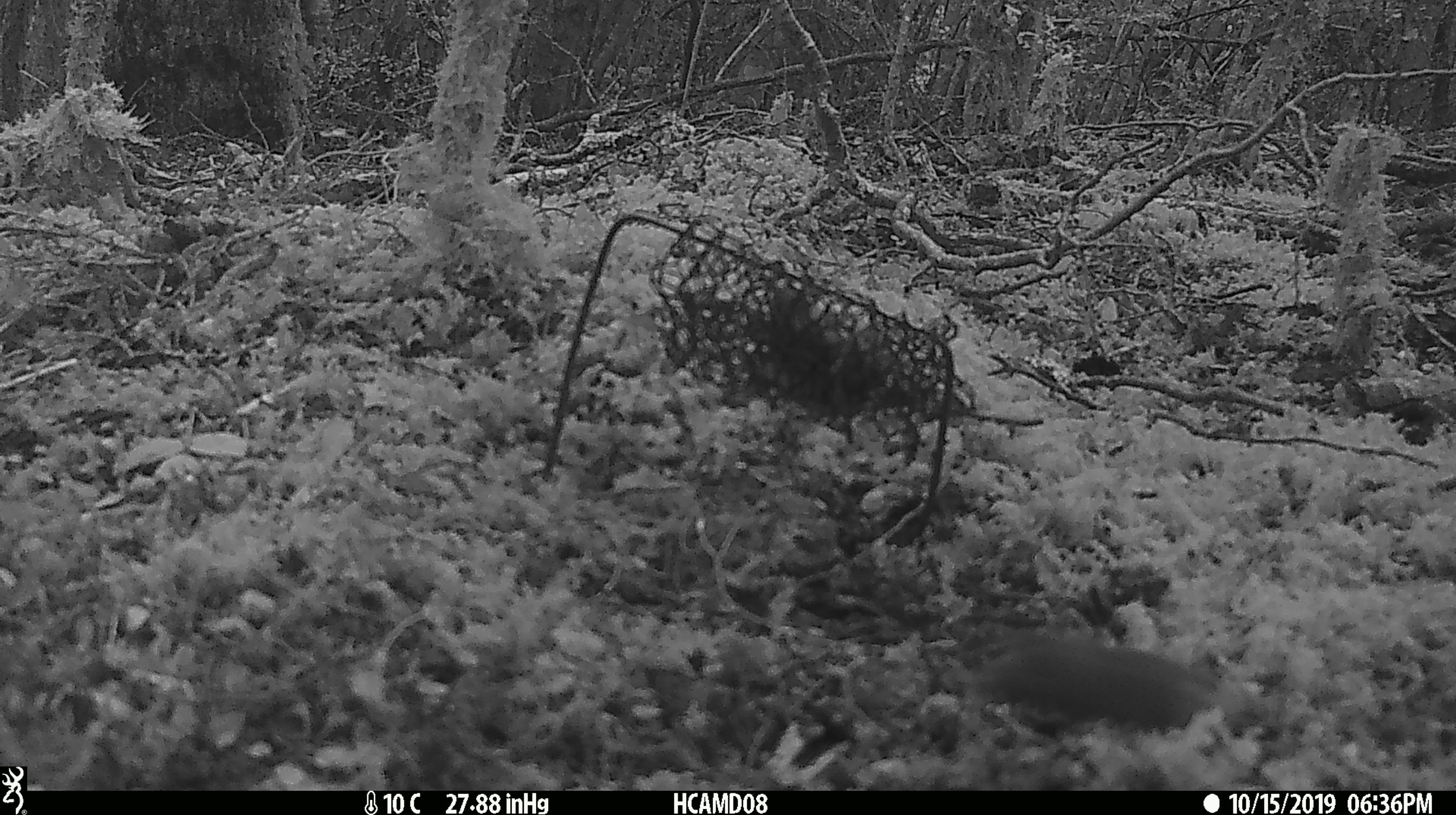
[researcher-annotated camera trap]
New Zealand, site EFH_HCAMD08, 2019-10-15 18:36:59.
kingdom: Animalia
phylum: Chordata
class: Mammalia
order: Rodentia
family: Muridae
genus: Mus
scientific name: Mus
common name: mouse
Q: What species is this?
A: Mouse (Mus).